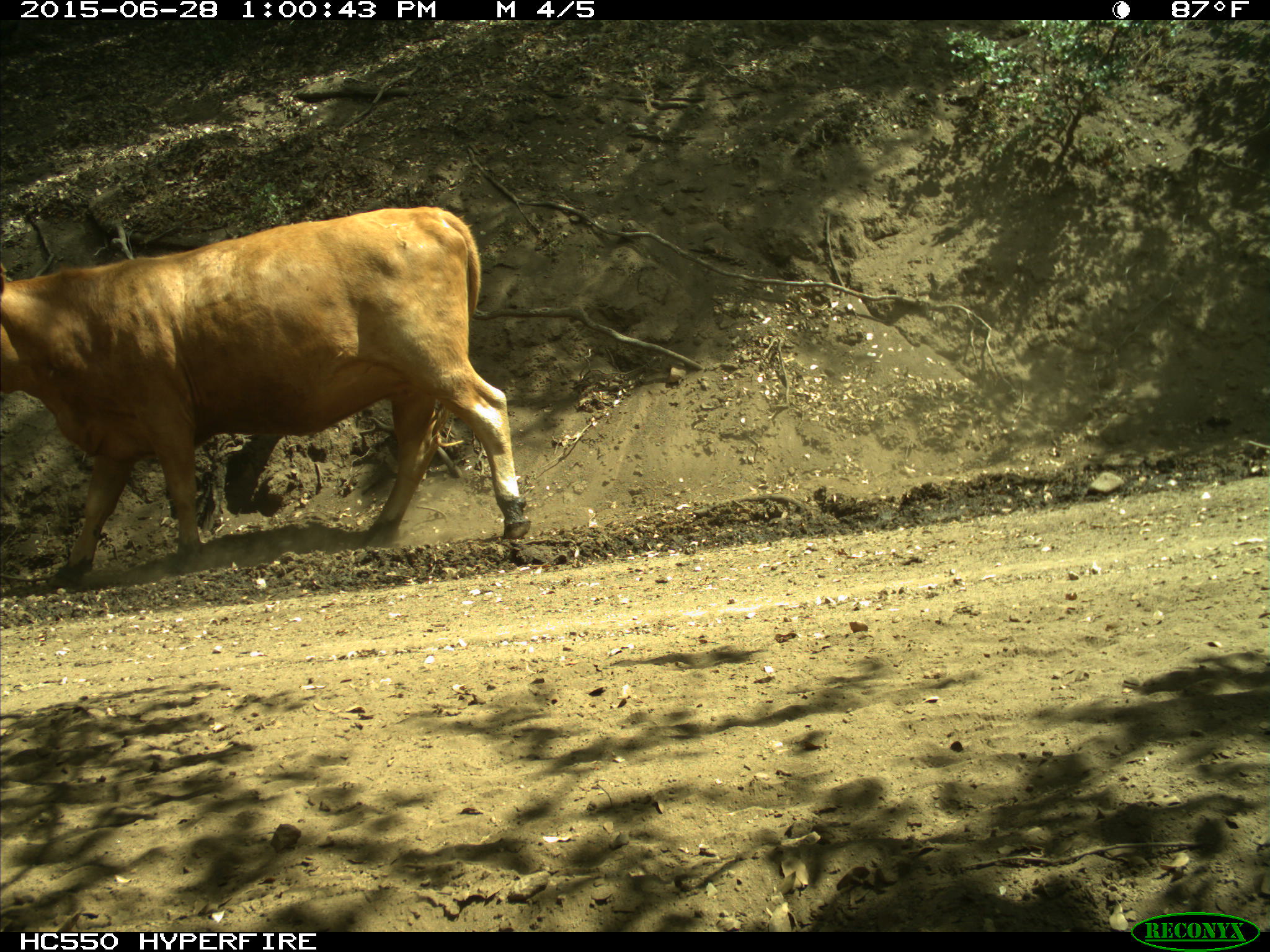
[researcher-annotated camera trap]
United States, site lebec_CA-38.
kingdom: Animalia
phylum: Chordata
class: Mammalia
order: Artiodactyla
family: Bovidae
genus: Bos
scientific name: Bos taurus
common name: domestic cow